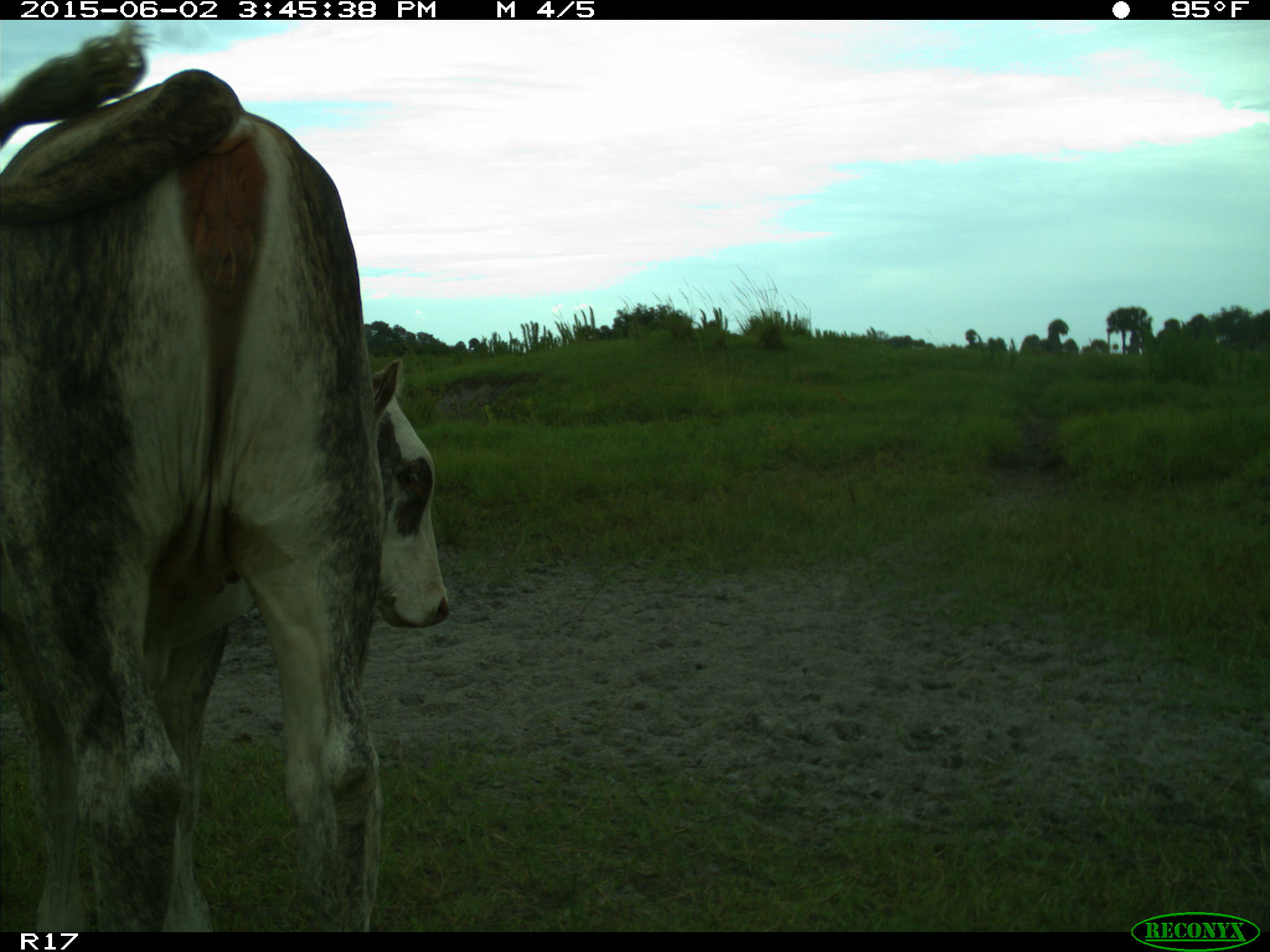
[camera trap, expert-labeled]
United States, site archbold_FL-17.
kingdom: Animalia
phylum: Chordata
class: Mammalia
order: Artiodactyla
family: Bovidae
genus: Bos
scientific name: Bos taurus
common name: domestic cow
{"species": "Bos taurus (domestic cow)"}